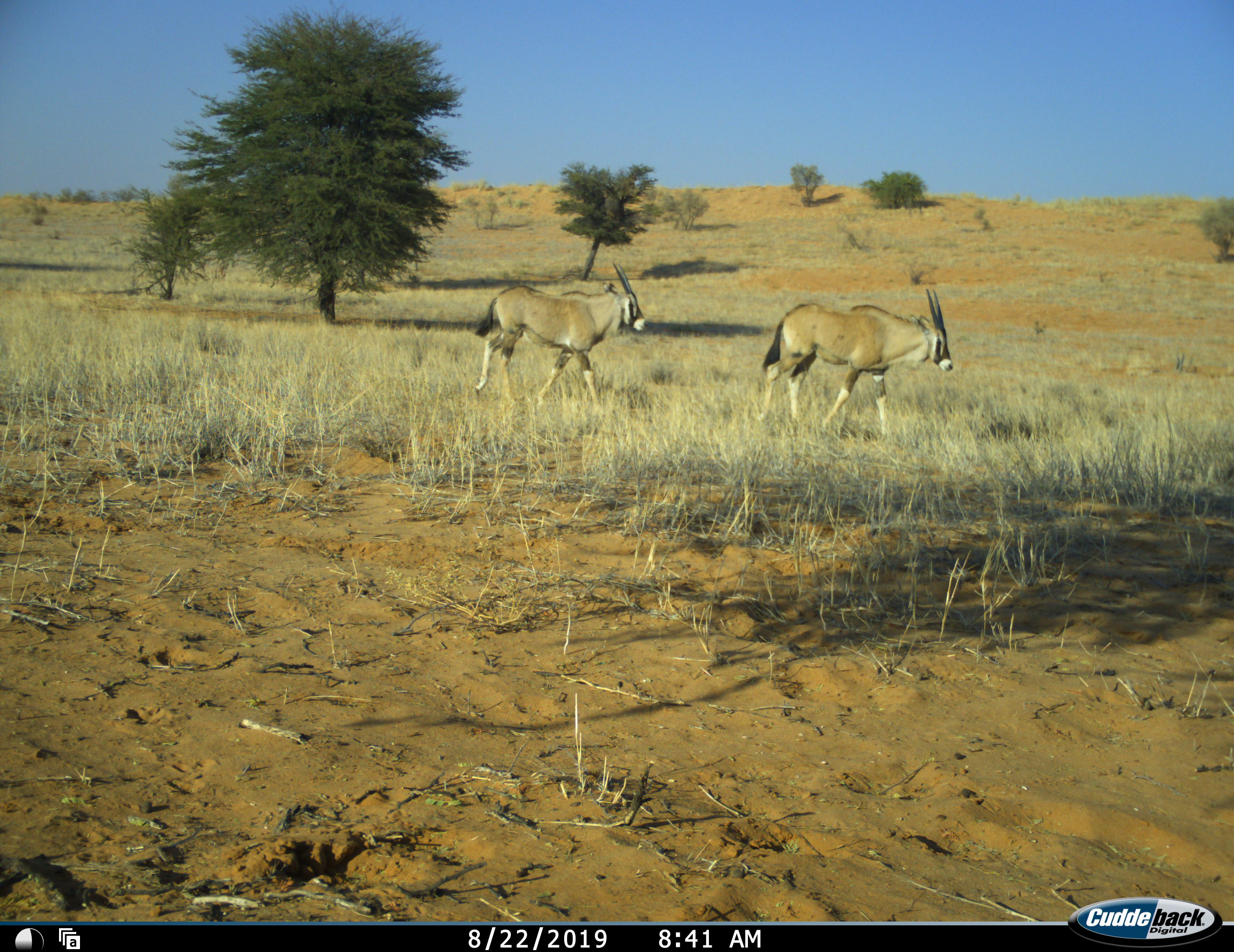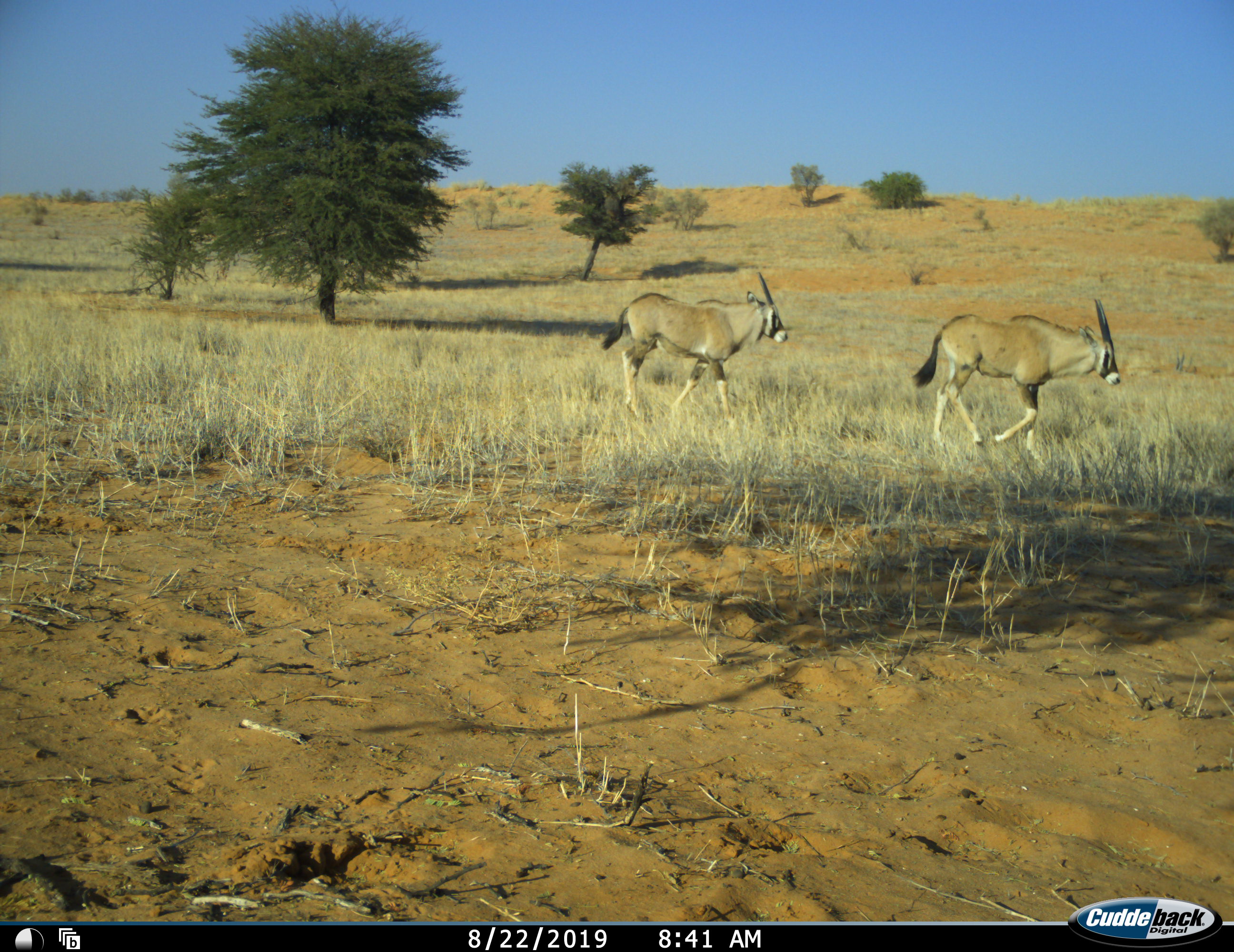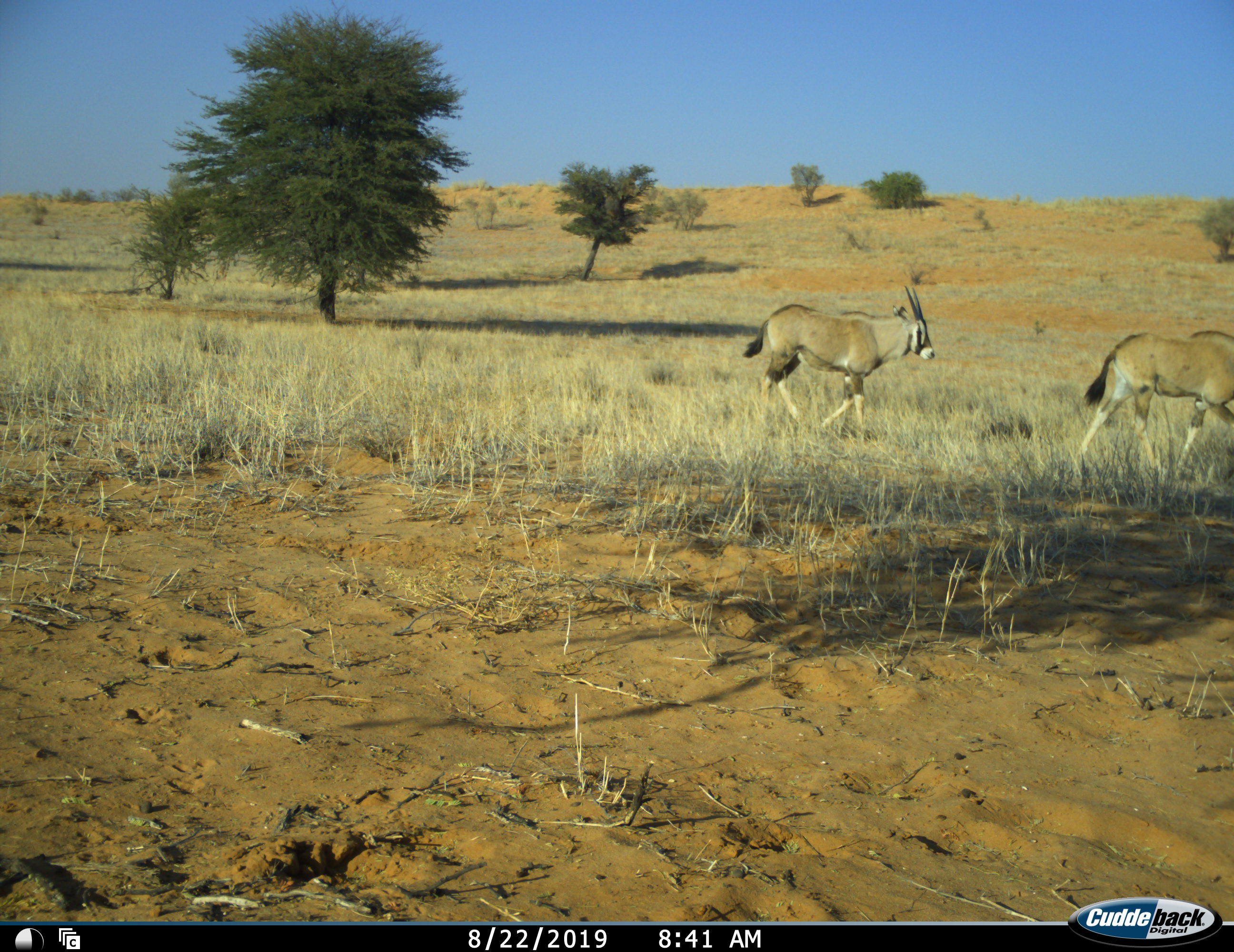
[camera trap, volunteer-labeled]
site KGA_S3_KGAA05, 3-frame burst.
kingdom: Animalia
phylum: Chordata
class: Mammalia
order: Artiodactyla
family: Bovidae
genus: Oryx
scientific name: Oryx gazella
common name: gemsbok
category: oryx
Oryx (gemsbok) (Oryx gazella), count 2. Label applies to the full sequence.